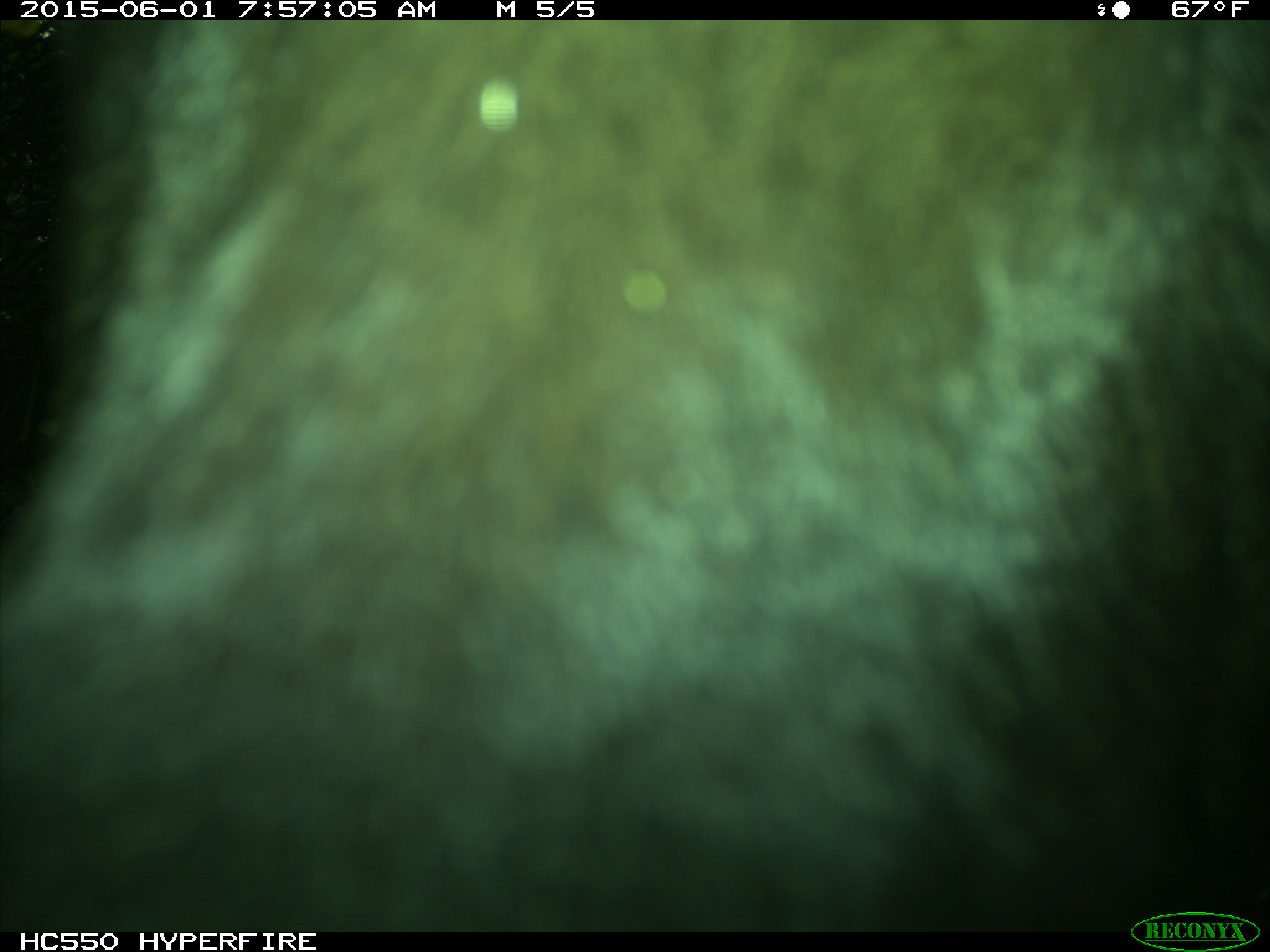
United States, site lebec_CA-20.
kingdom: Animalia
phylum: Chordata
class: Mammalia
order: Artiodactyla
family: Bovidae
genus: Bos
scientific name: Bos taurus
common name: domestic cow